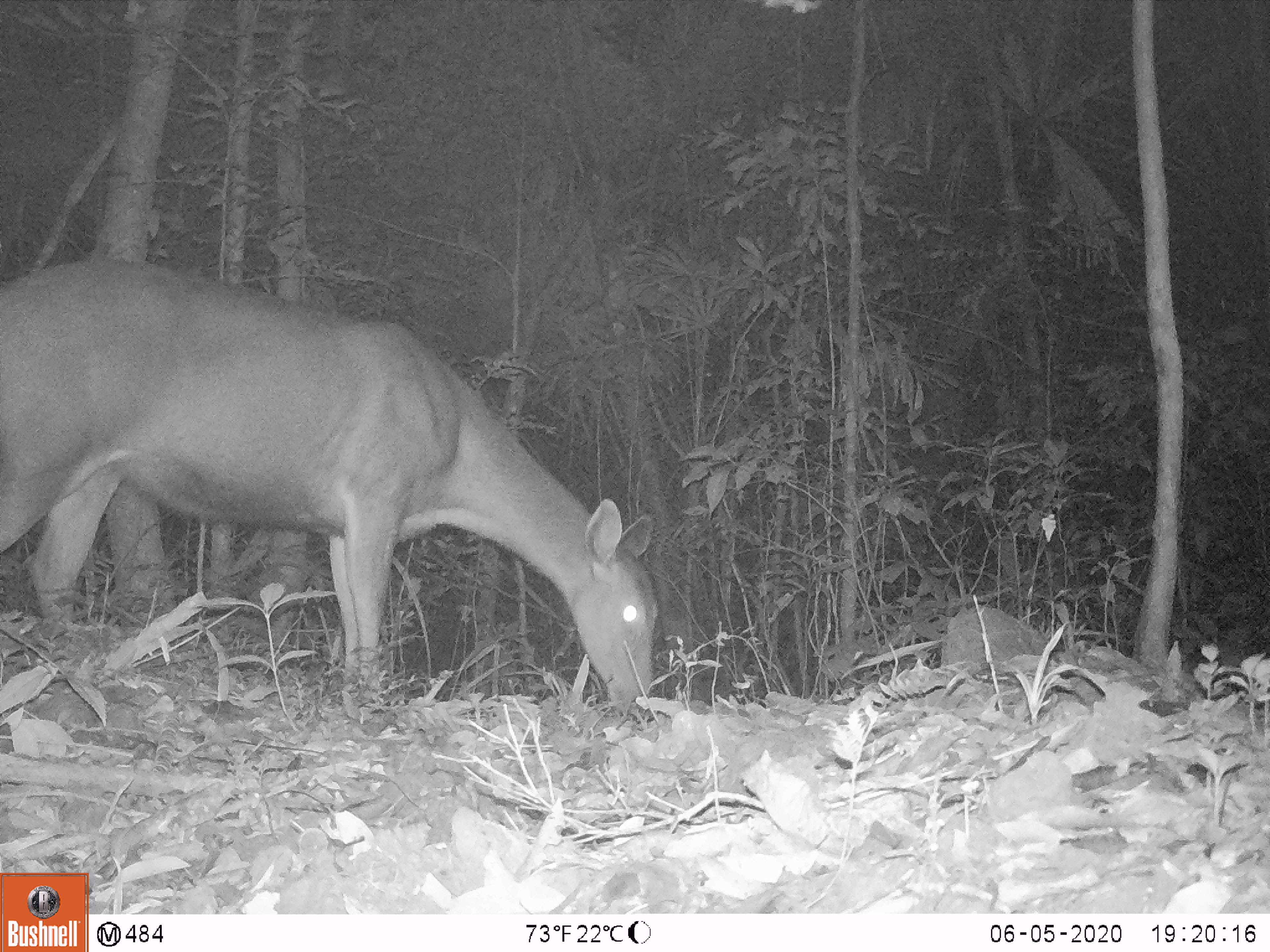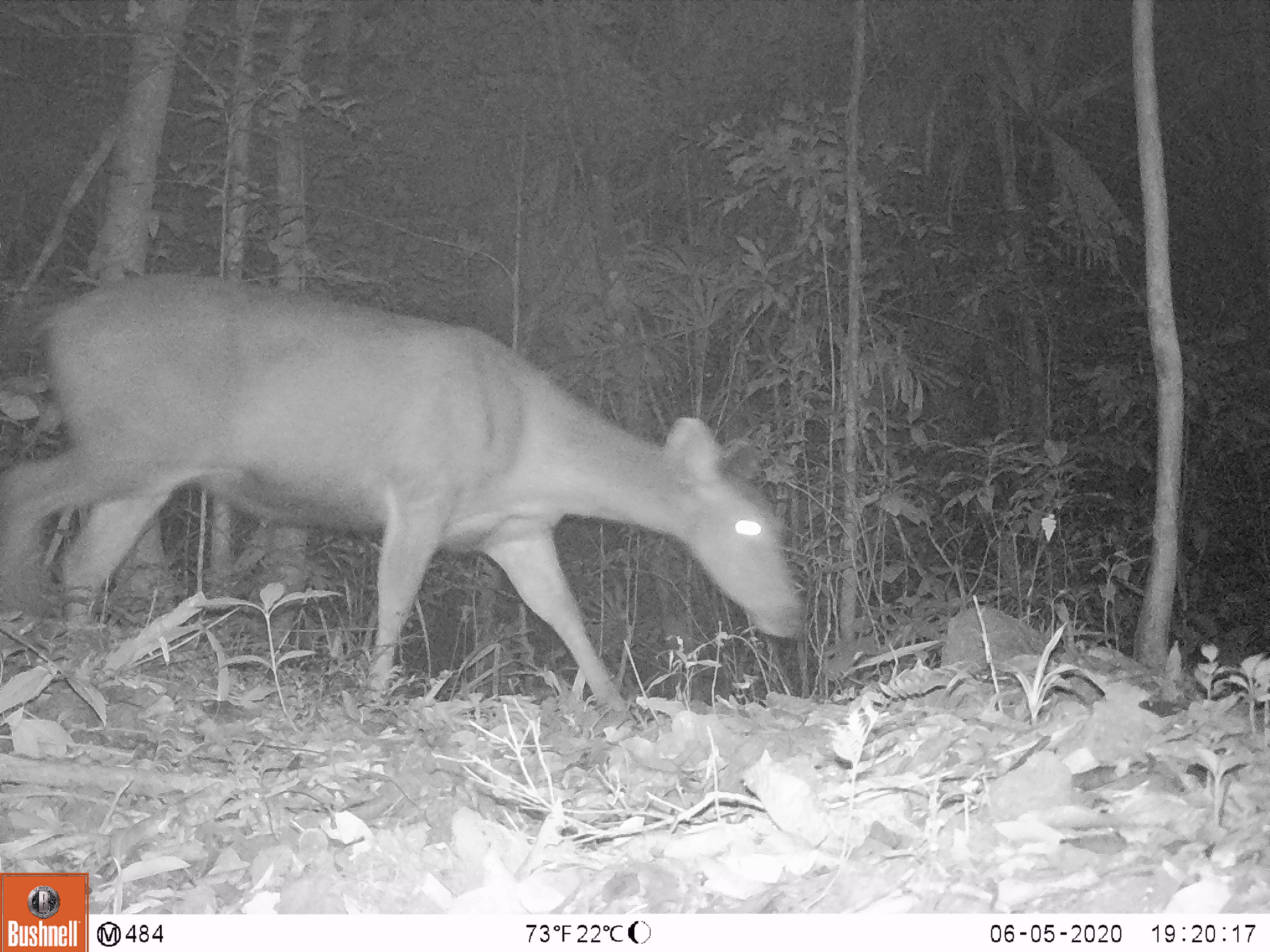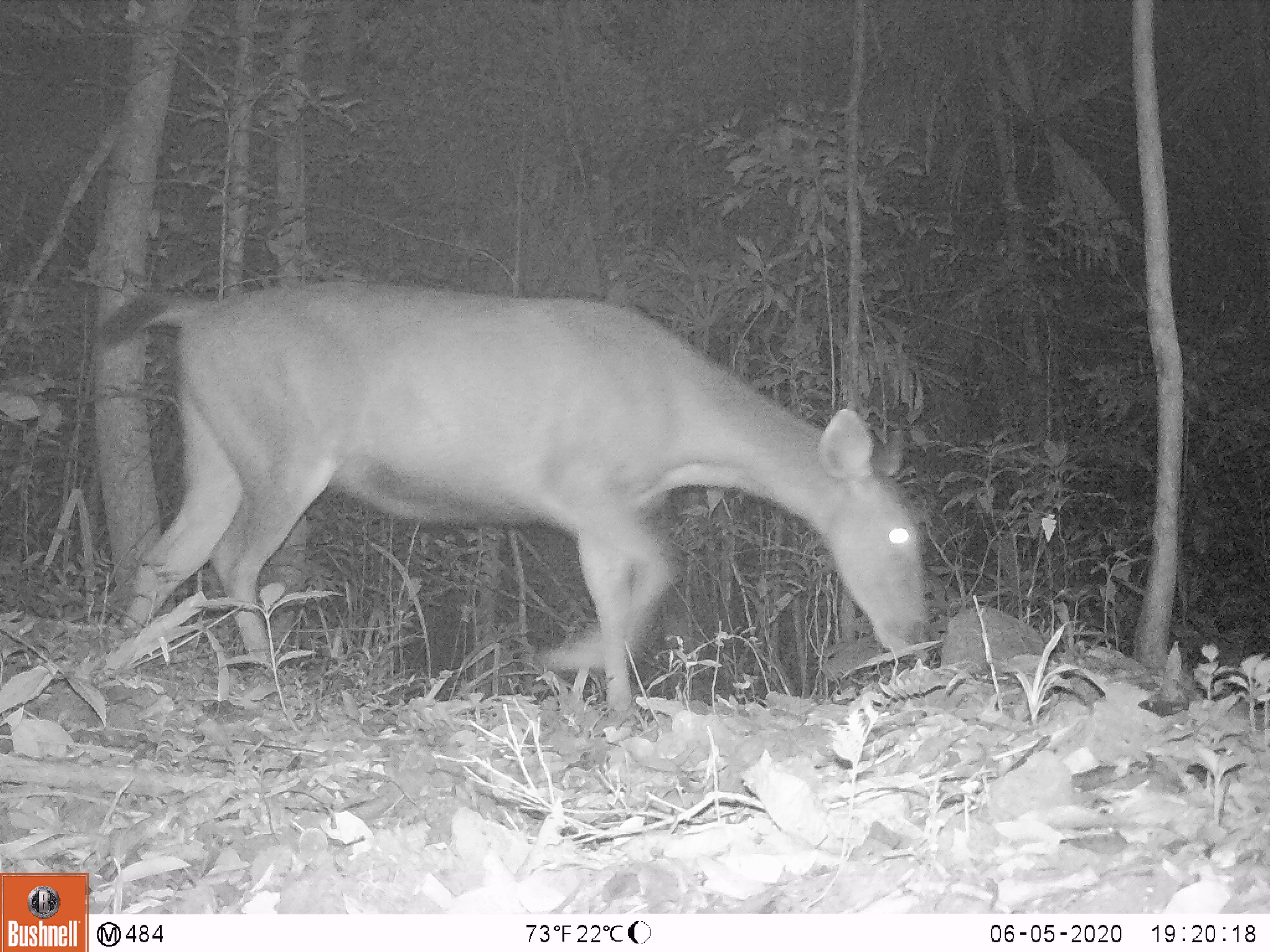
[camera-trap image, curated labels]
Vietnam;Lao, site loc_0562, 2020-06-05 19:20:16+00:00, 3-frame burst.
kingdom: Animalia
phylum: Chordata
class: Mammalia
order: Artiodactyla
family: Cervidae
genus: Rusa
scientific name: Rusa unicolor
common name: sambar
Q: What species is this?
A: Sambar (Rusa unicolor).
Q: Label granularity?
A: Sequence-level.